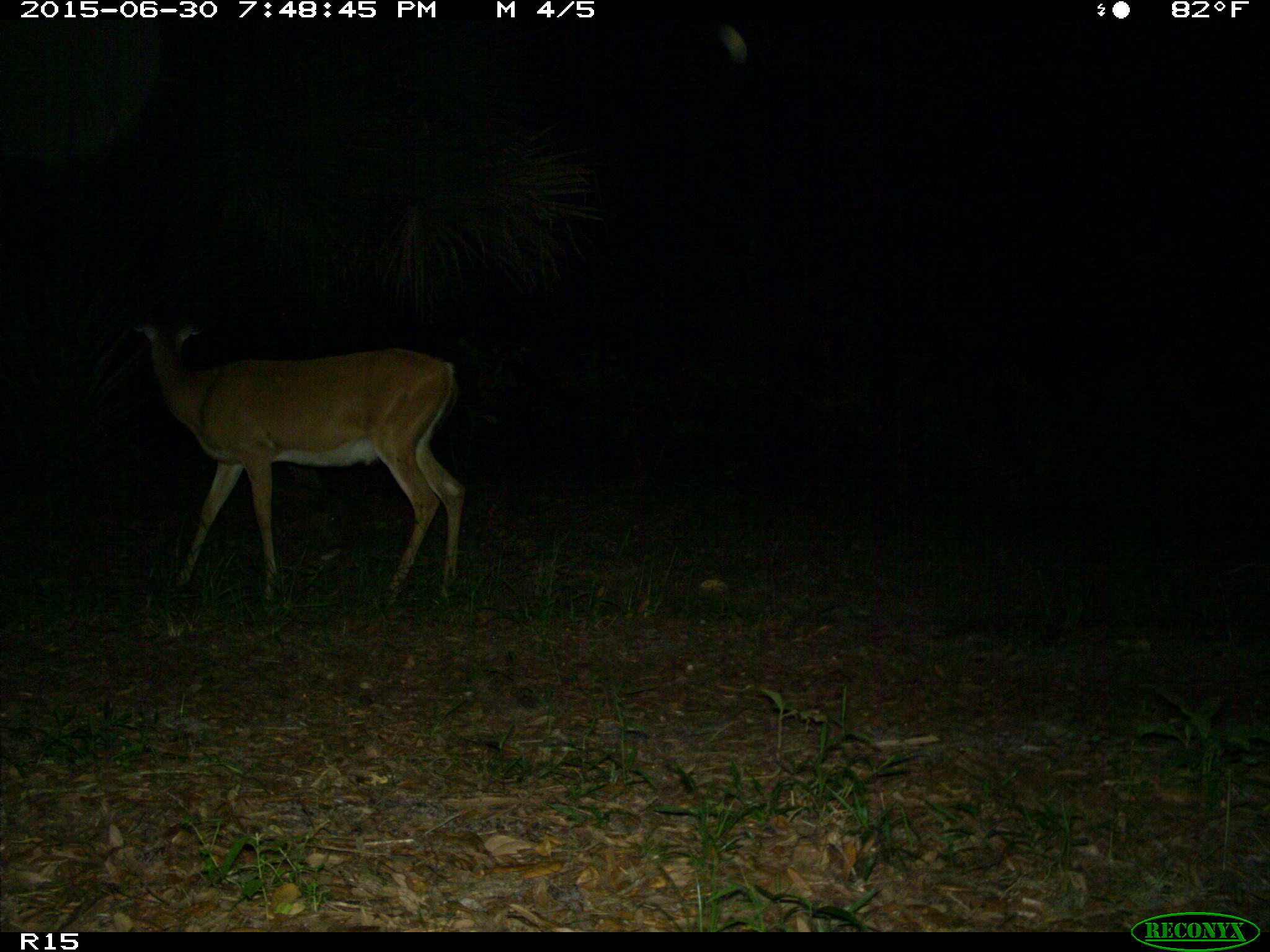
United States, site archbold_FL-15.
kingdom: Animalia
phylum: Chordata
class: Mammalia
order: Artiodactyla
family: Cervidae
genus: Odocoileus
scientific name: Odocoileus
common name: deer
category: unidentified deer